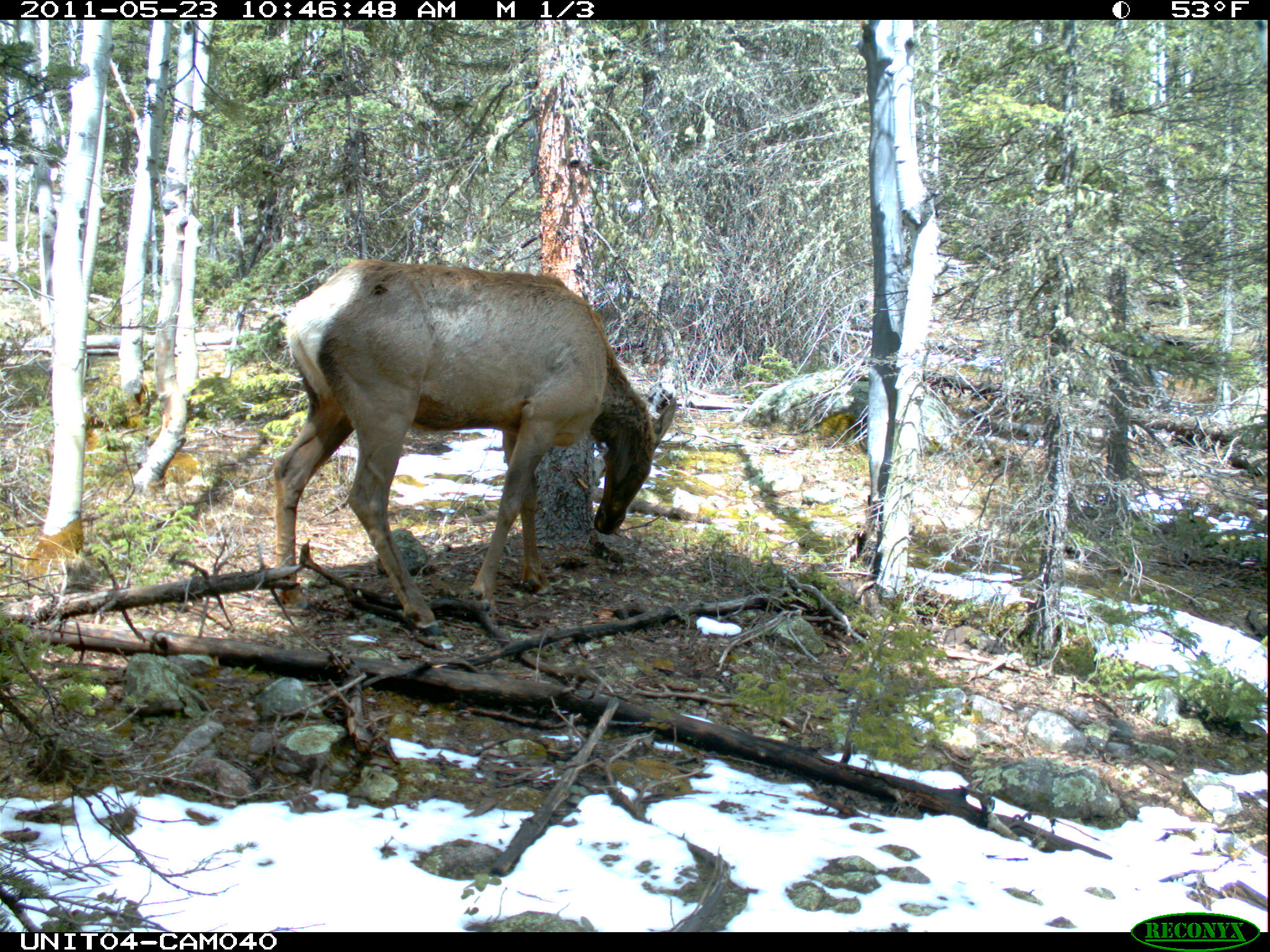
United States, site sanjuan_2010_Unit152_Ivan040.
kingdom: Animalia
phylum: Chordata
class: Mammalia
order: Artiodactyla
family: Cervidae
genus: Cervus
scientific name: Cervus elaphus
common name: red deer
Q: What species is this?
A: Cervus elaphus (red deer).